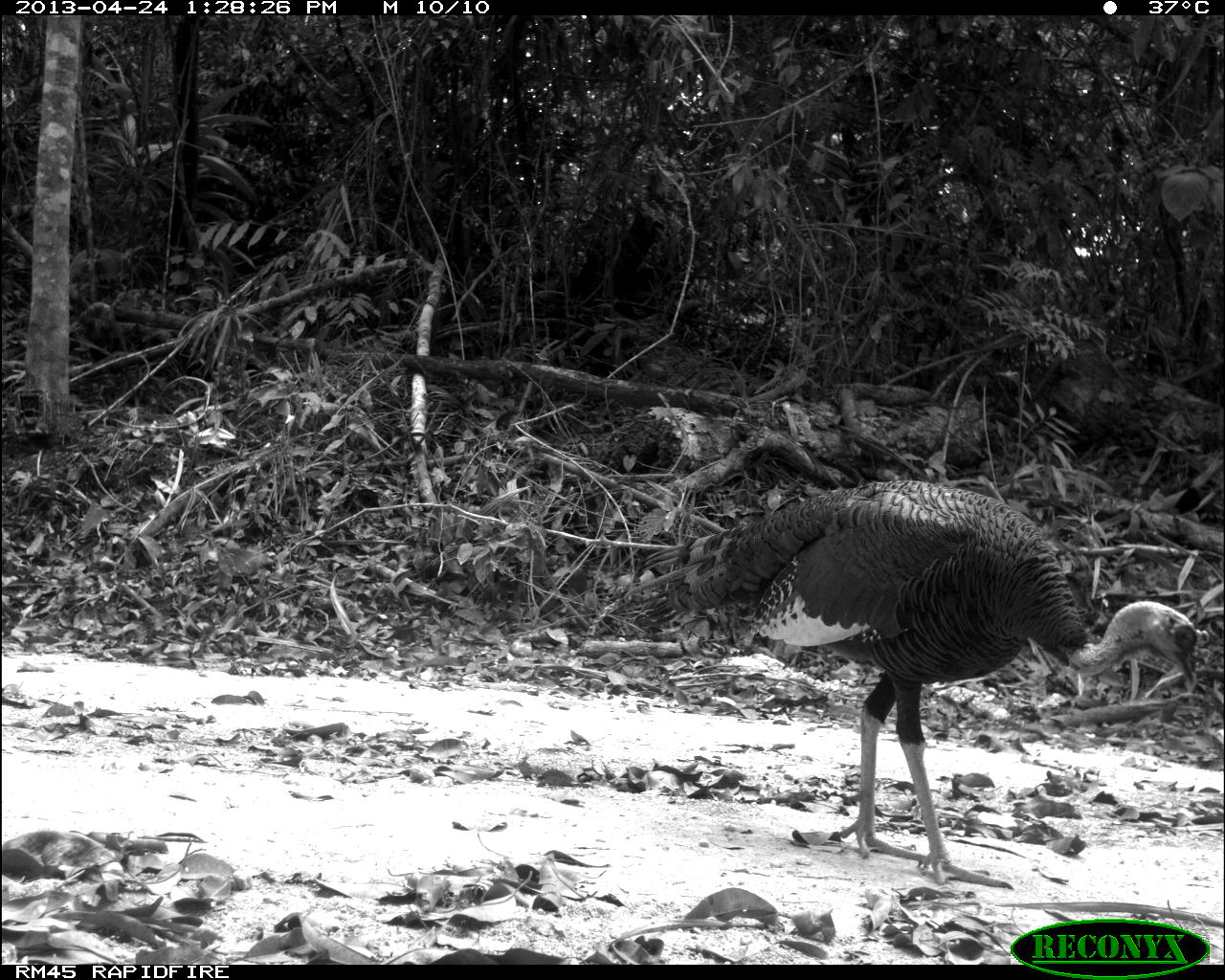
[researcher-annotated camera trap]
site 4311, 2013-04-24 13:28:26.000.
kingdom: Animalia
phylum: Chordata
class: Aves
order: Galliformes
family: Phasianidae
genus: Meleagris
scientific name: Meleagris ocellata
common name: ocellated turkey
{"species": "Meleagris ocellata (ocellated turkey)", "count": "1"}